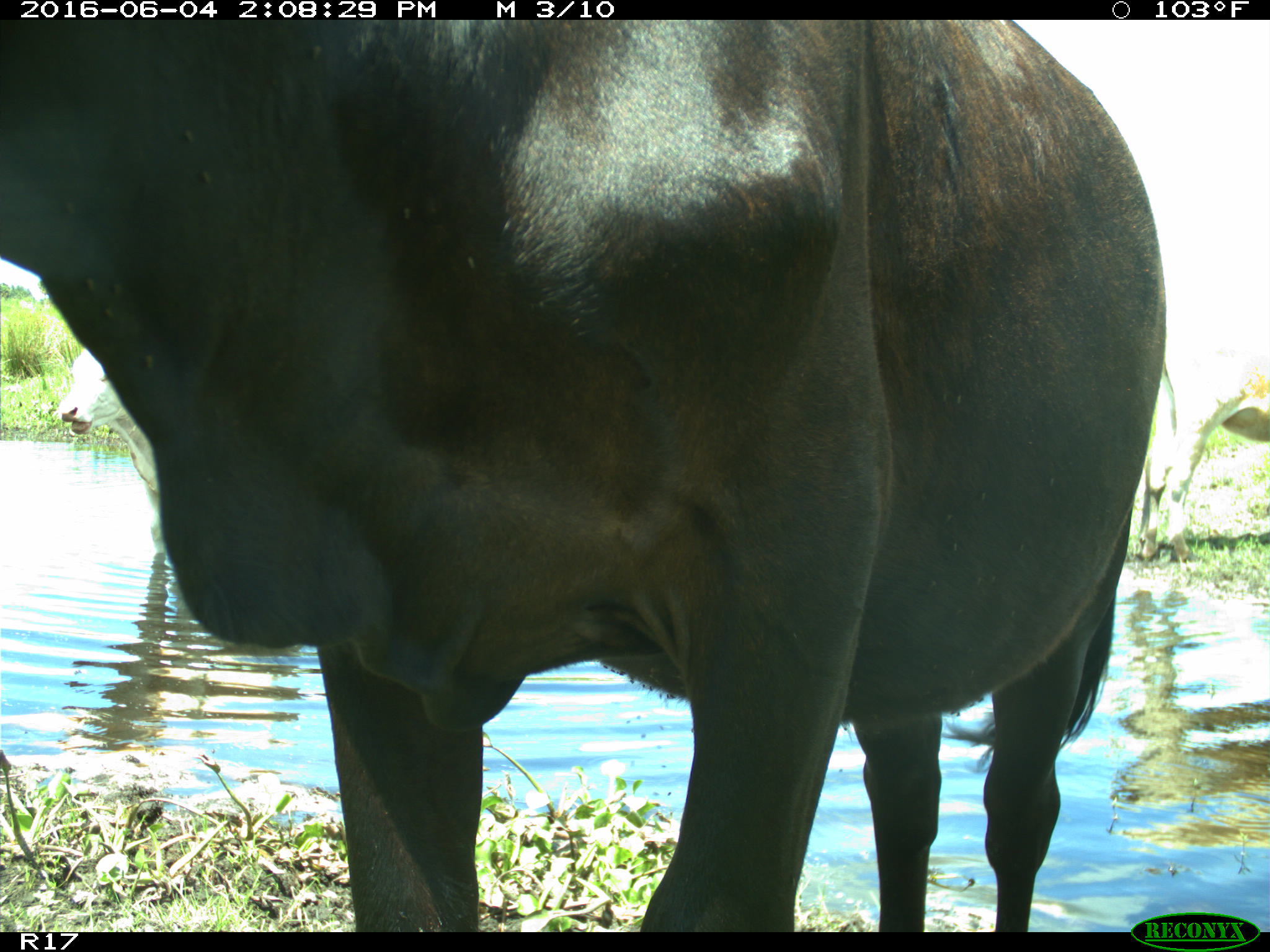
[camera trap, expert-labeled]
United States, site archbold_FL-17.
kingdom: Animalia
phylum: Chordata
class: Mammalia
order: Artiodactyla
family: Bovidae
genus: Bos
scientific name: Bos taurus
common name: domestic cow